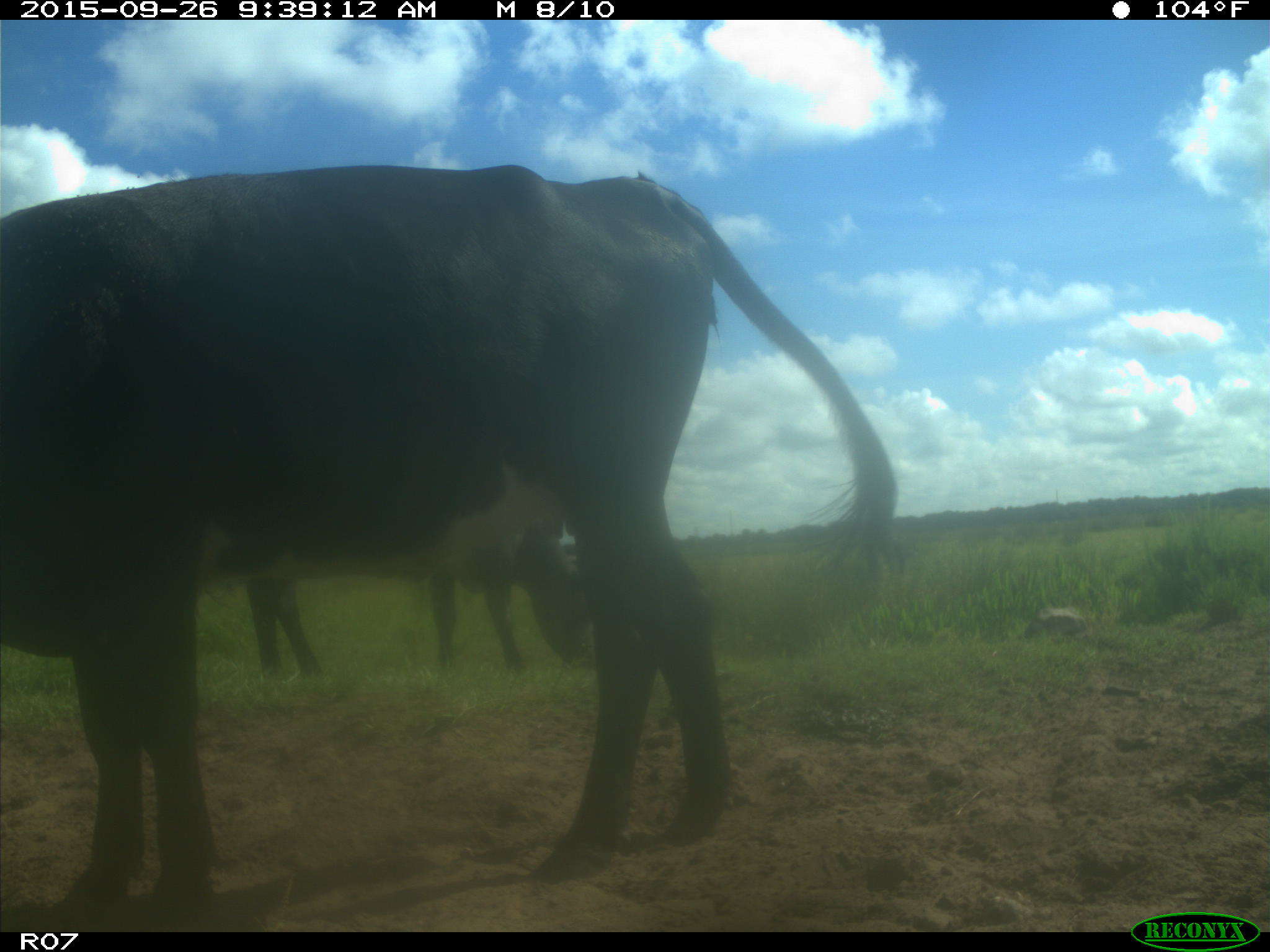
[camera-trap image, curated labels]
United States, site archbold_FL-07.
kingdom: Animalia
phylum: Chordata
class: Mammalia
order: Artiodactyla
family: Bovidae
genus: Bos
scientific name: Bos taurus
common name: domestic cow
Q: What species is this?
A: Bos taurus (domestic cow).